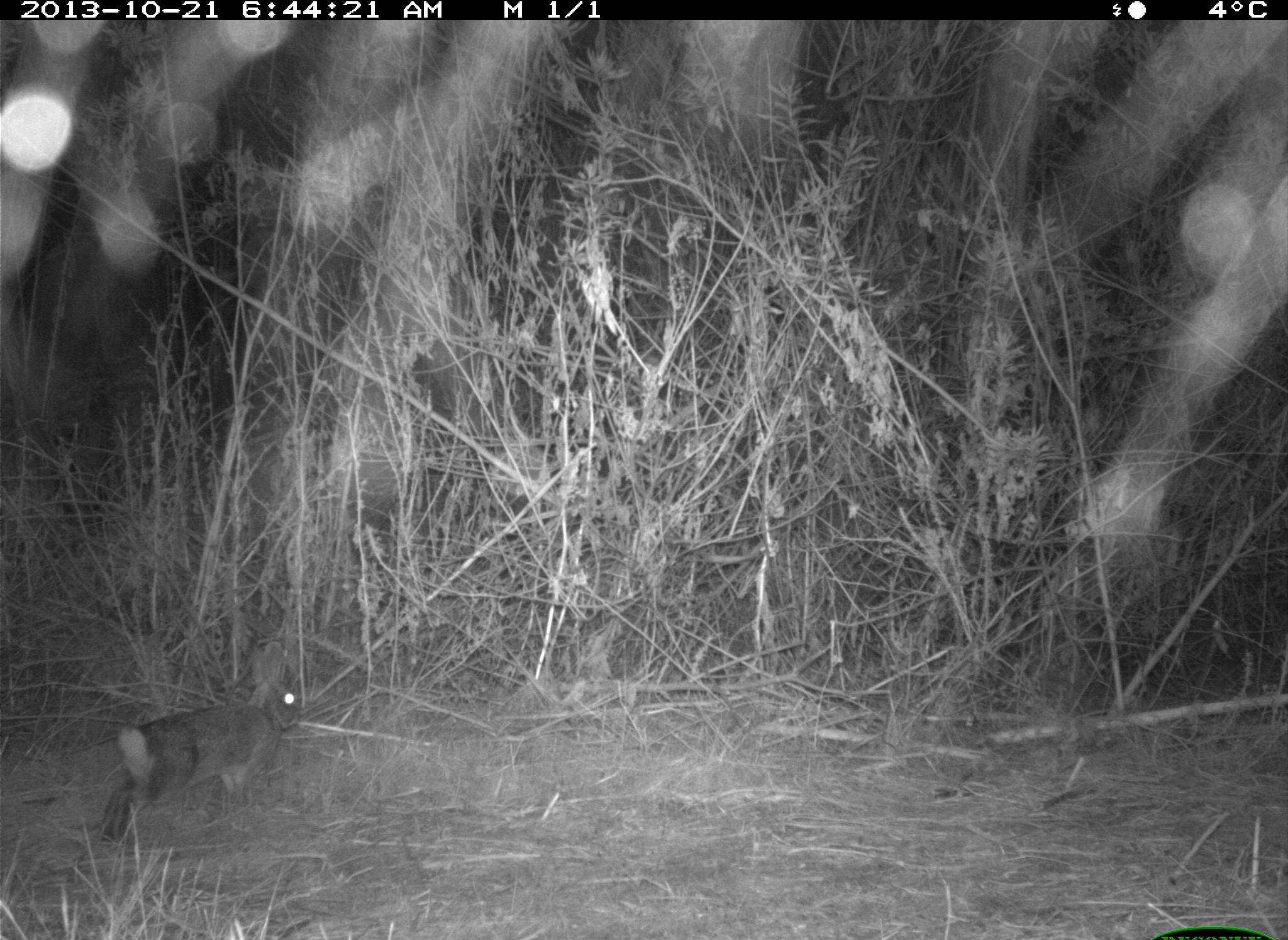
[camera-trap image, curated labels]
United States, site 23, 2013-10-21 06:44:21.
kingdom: Animalia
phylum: Chordata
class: Mammalia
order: Lagomorpha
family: Leporidae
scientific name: Leporidae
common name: rabbits and hares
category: rabbit